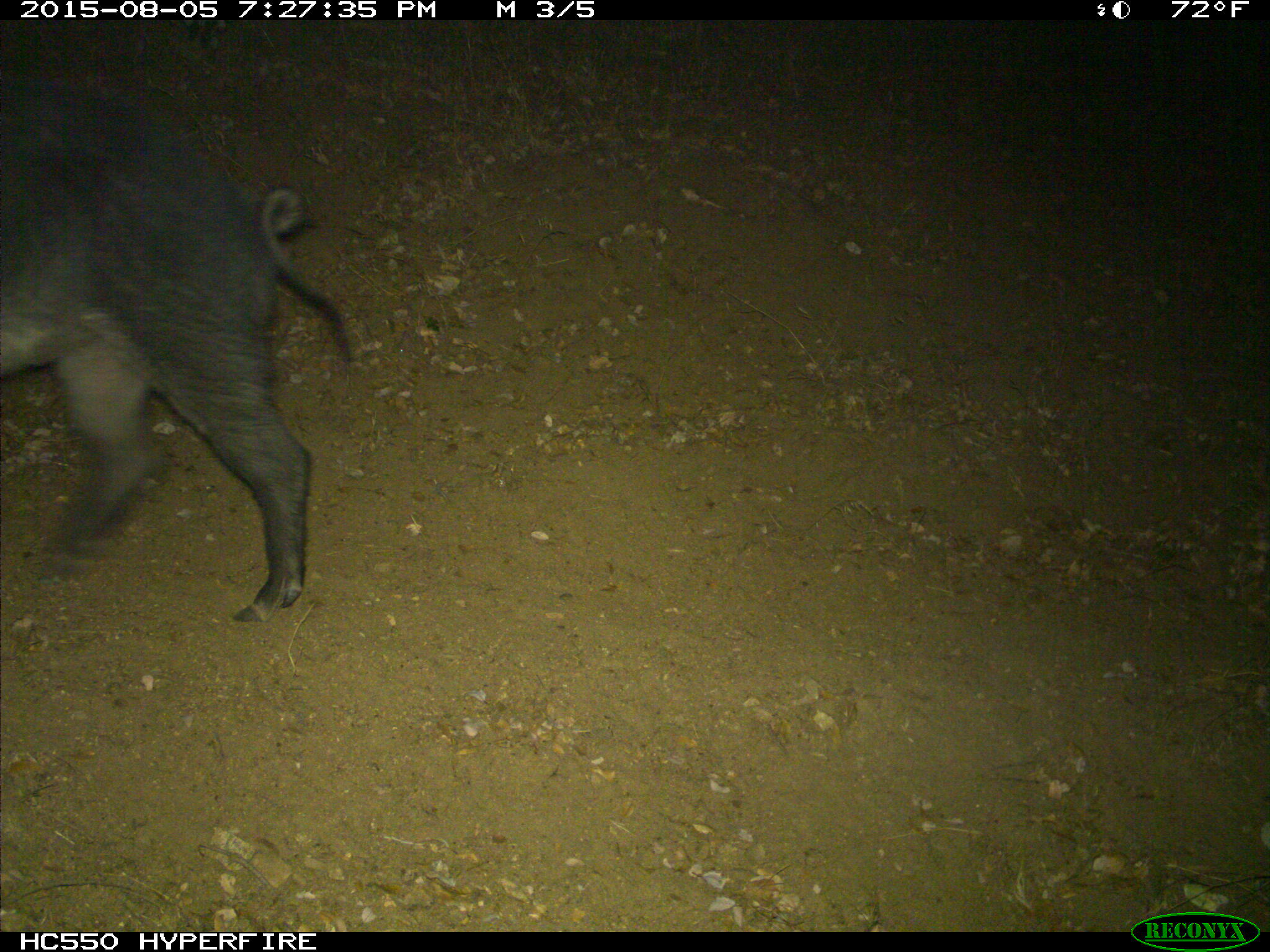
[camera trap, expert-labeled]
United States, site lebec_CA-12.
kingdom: Animalia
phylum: Chordata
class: Mammalia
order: Artiodactyla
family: Suidae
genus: Sus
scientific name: Sus scrofa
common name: wild boar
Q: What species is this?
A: Sus scrofa (wild boar).